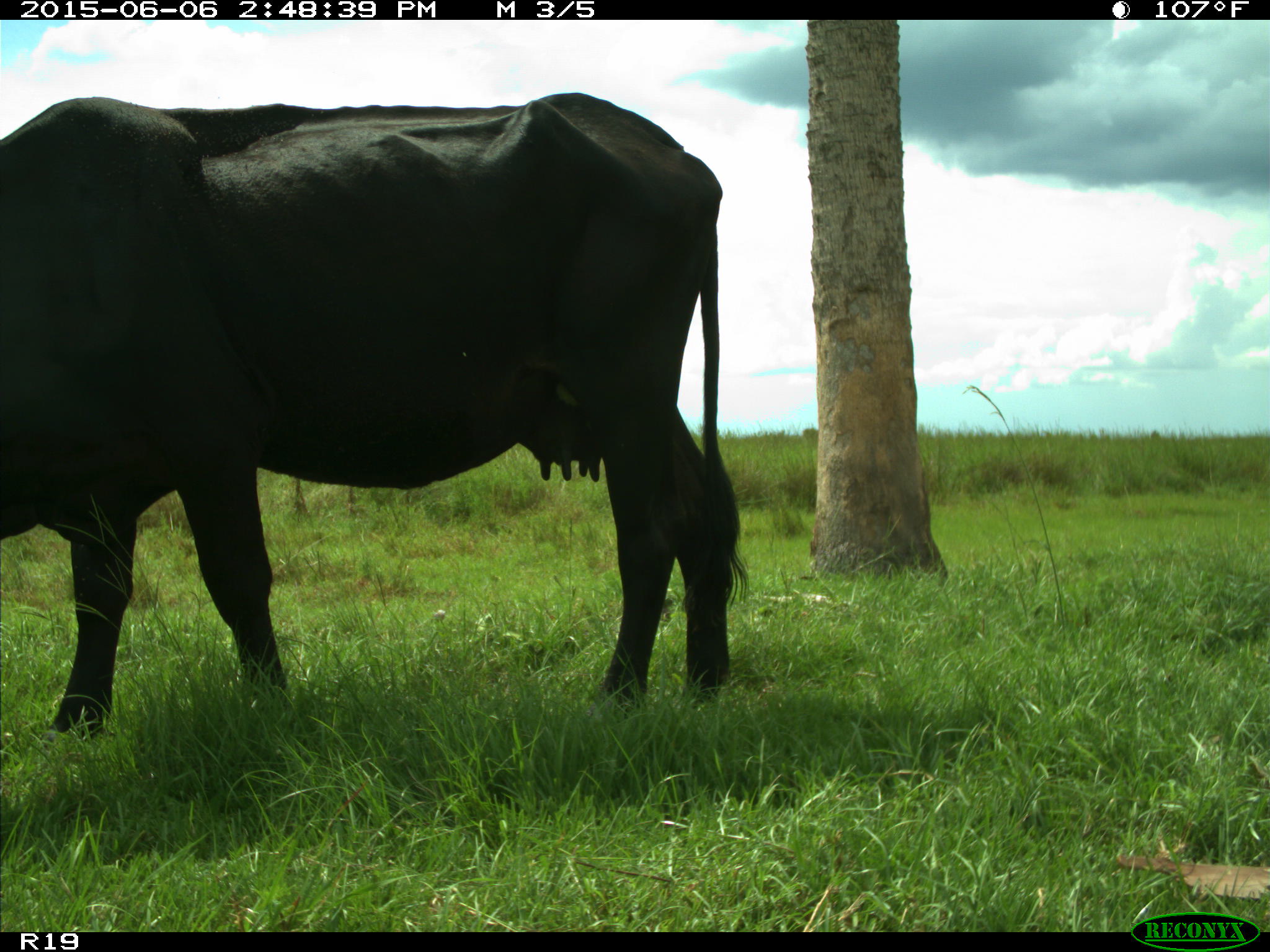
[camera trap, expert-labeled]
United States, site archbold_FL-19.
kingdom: Animalia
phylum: Chordata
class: Mammalia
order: Artiodactyla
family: Bovidae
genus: Bos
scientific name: Bos taurus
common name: domestic cow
Bos taurus (domestic cow).